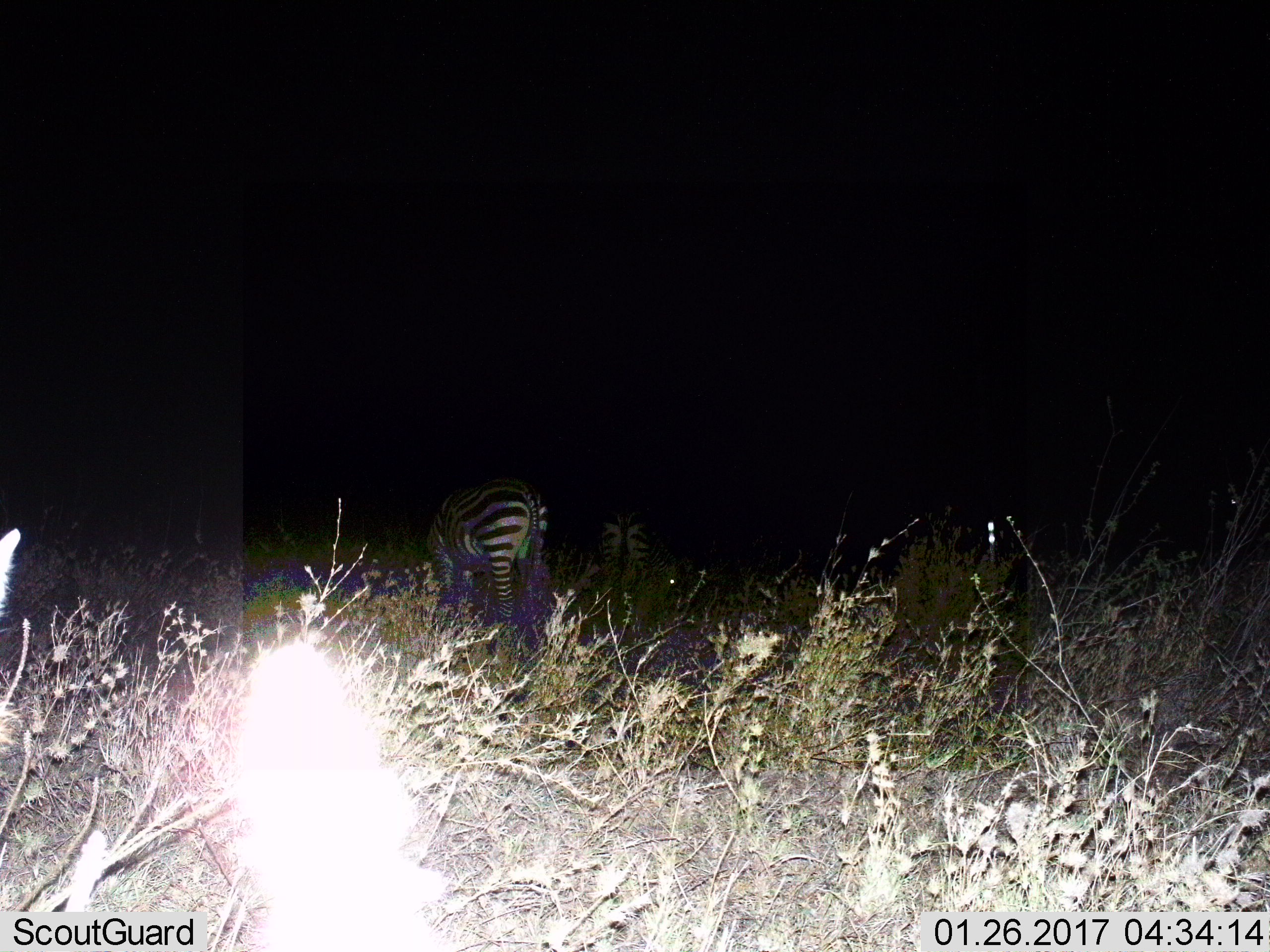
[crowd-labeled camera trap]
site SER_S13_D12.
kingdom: Animalia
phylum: Chordata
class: Mammalia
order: Perissodactyla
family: Equidae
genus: Equus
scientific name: Equus quagga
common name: plains zebra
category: zebraplains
Zebraplains (plains zebra) (Equus quagga), count 2. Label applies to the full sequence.